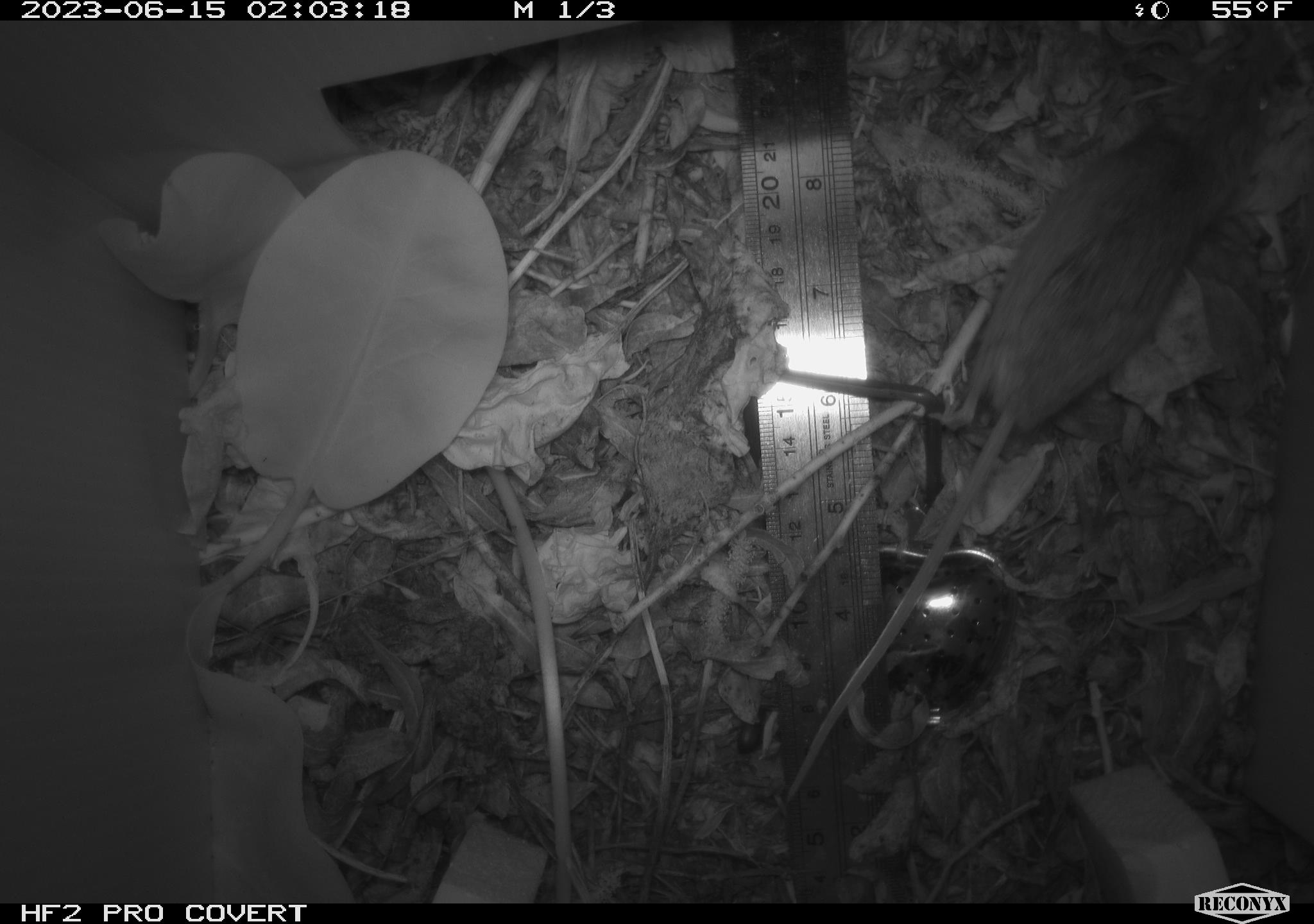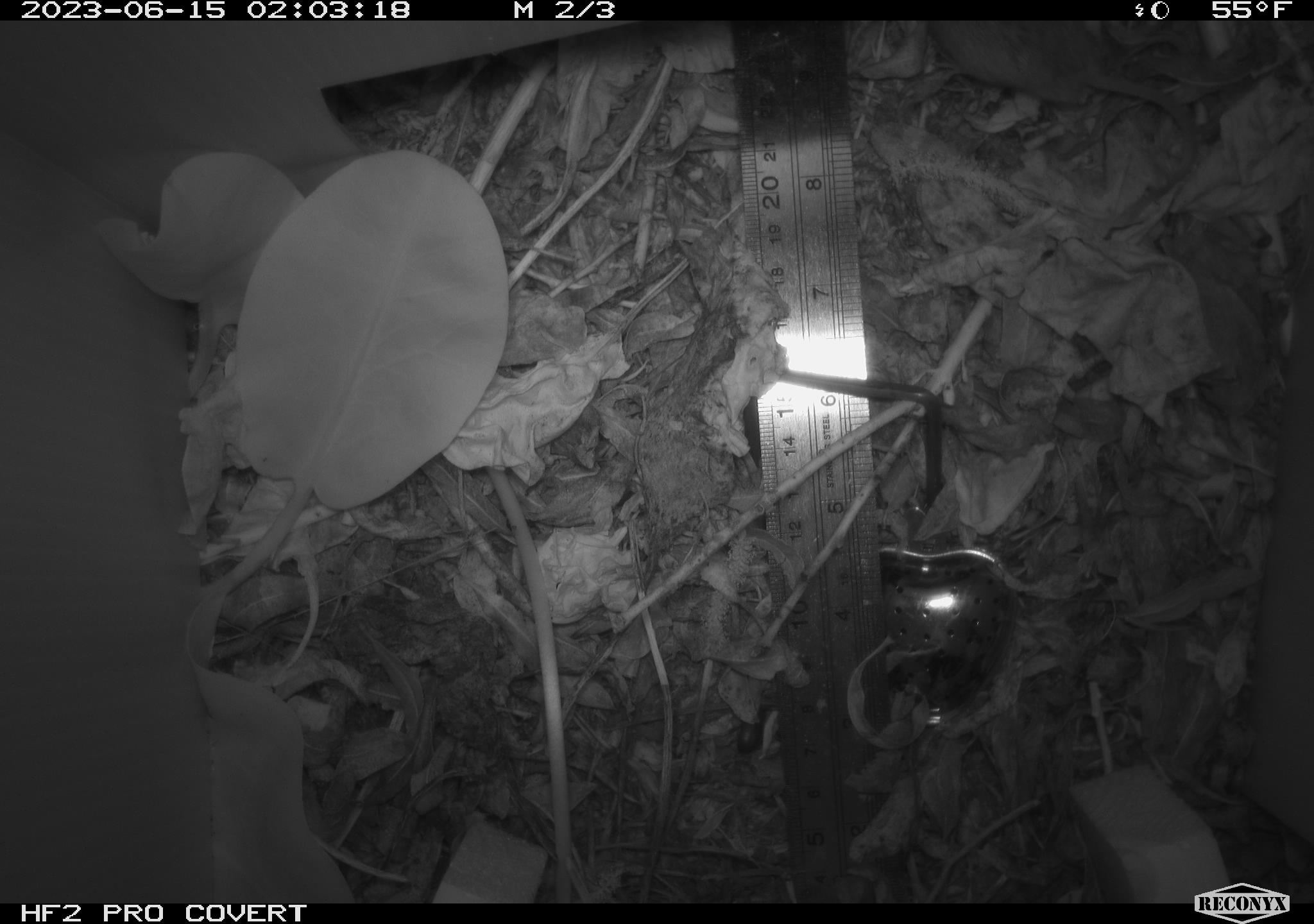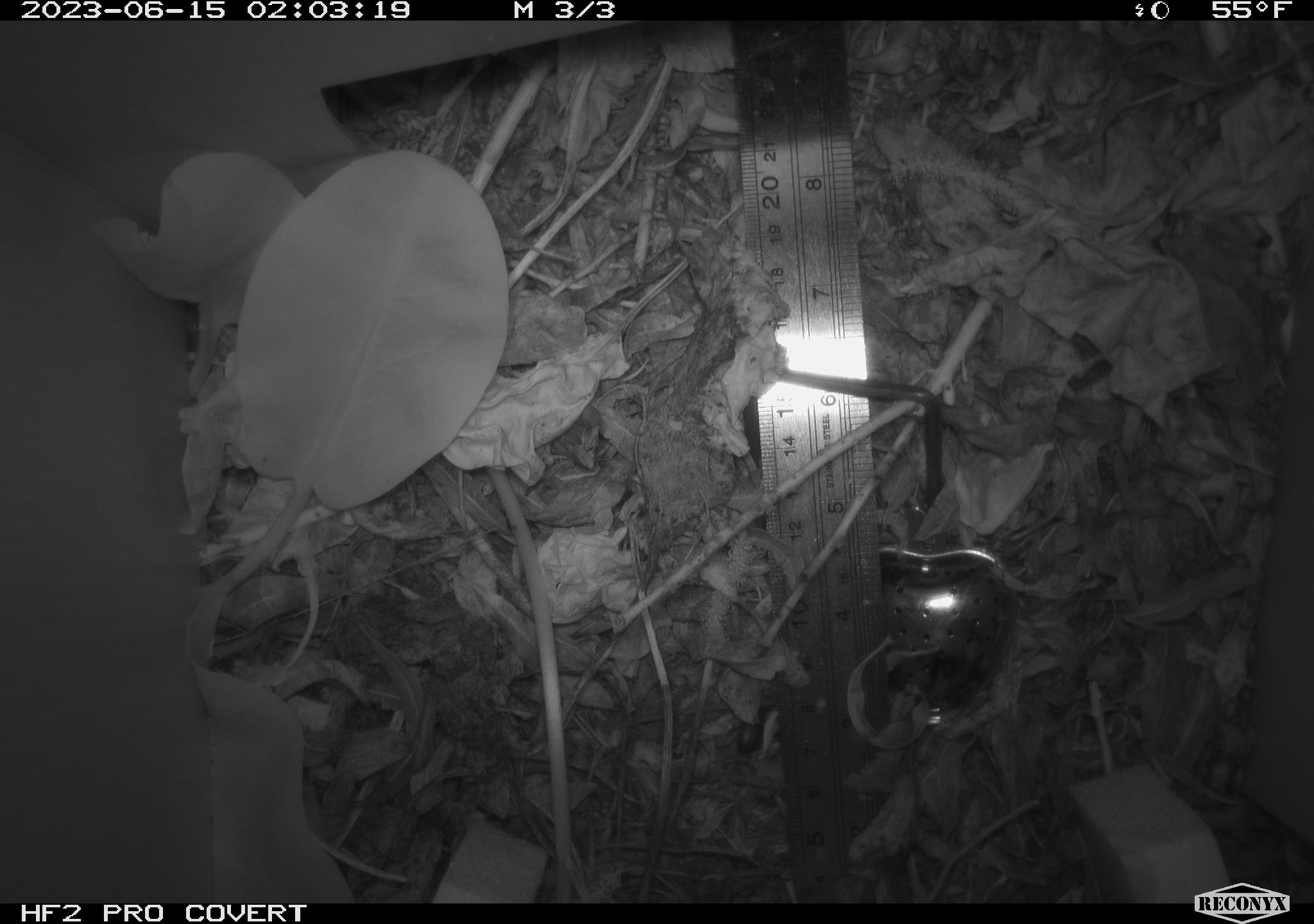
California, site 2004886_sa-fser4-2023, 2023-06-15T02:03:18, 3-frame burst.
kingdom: Animalia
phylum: Chordata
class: Mammalia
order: Rodentia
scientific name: Rodentia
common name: mouse species